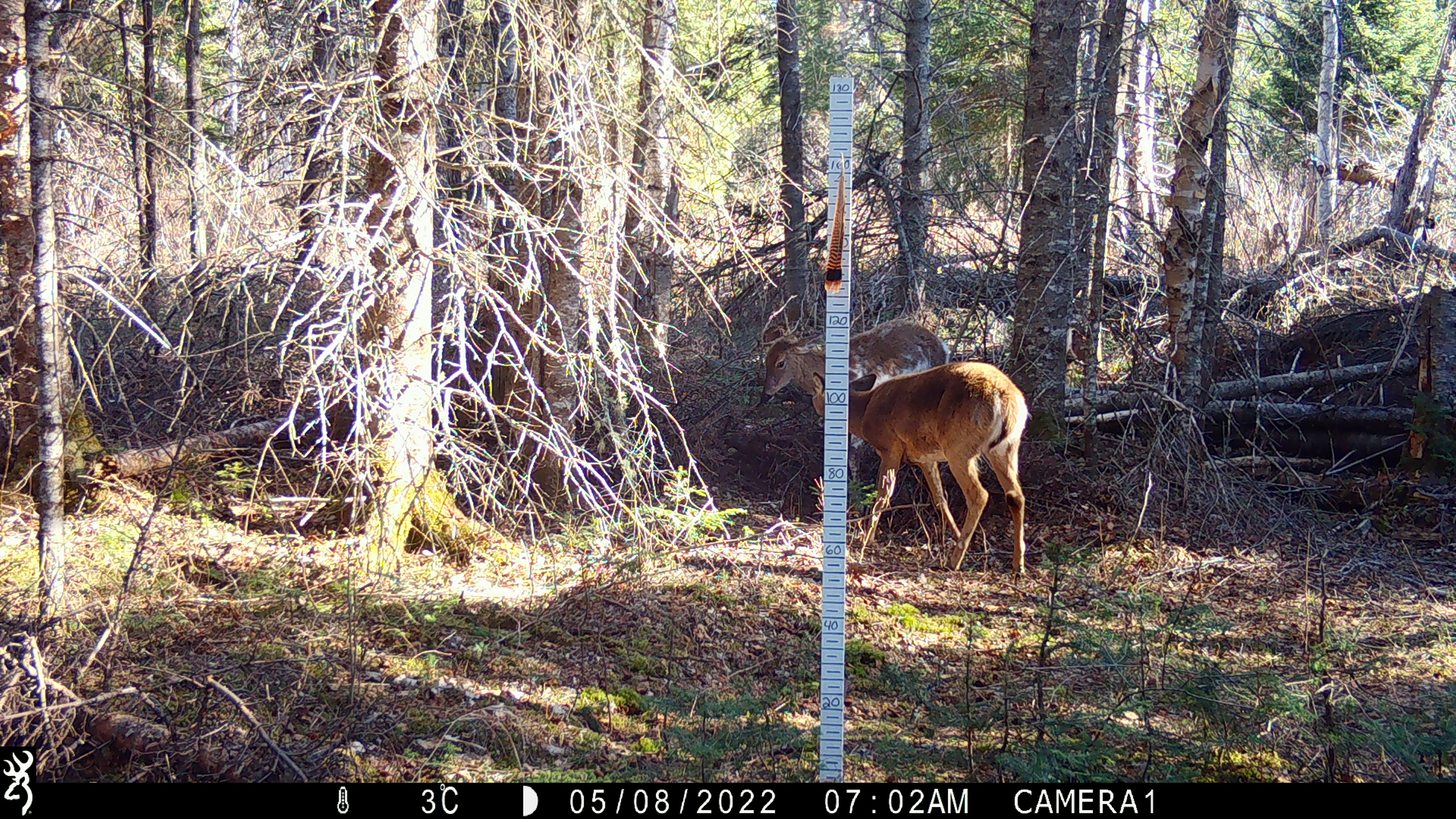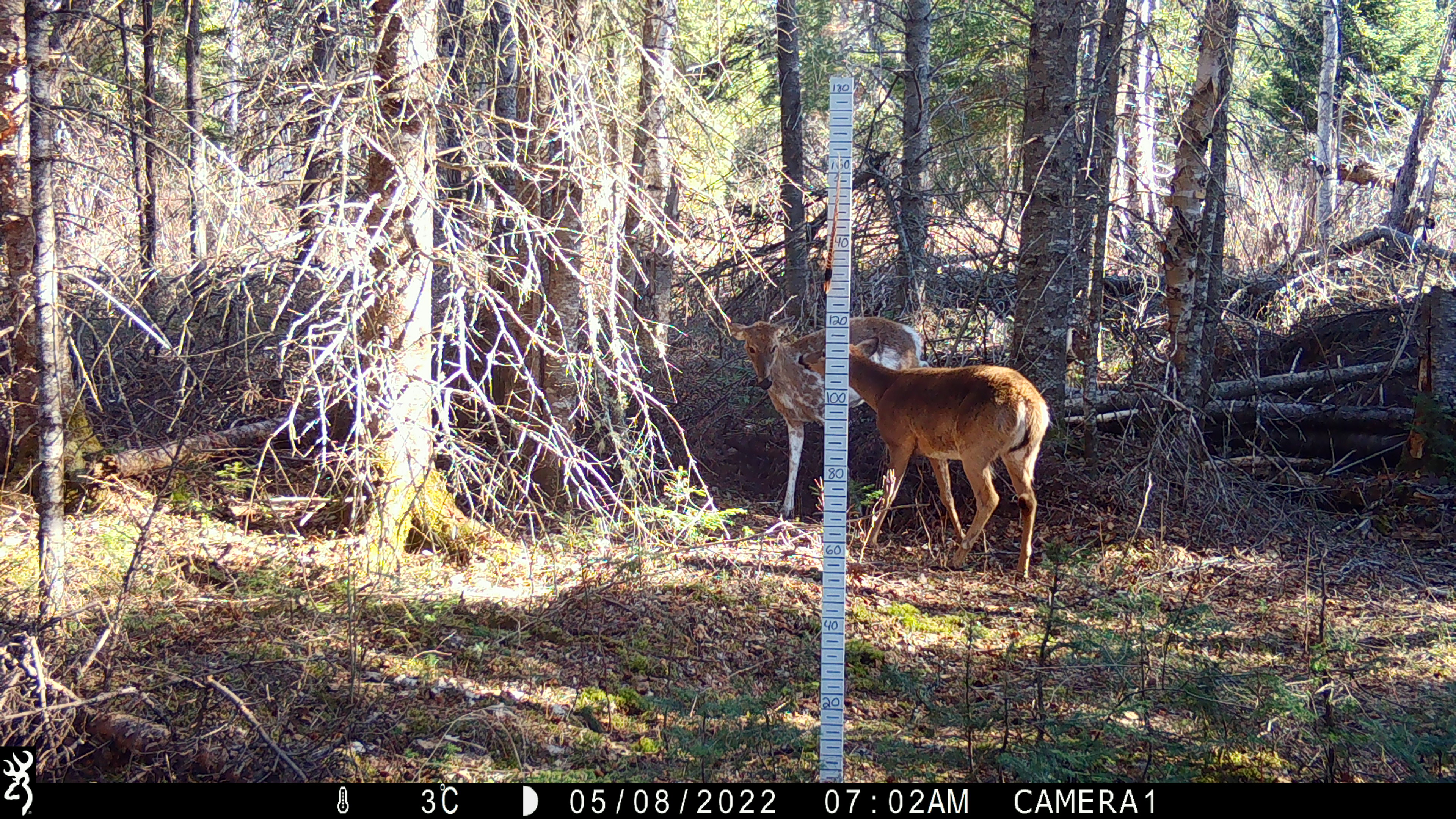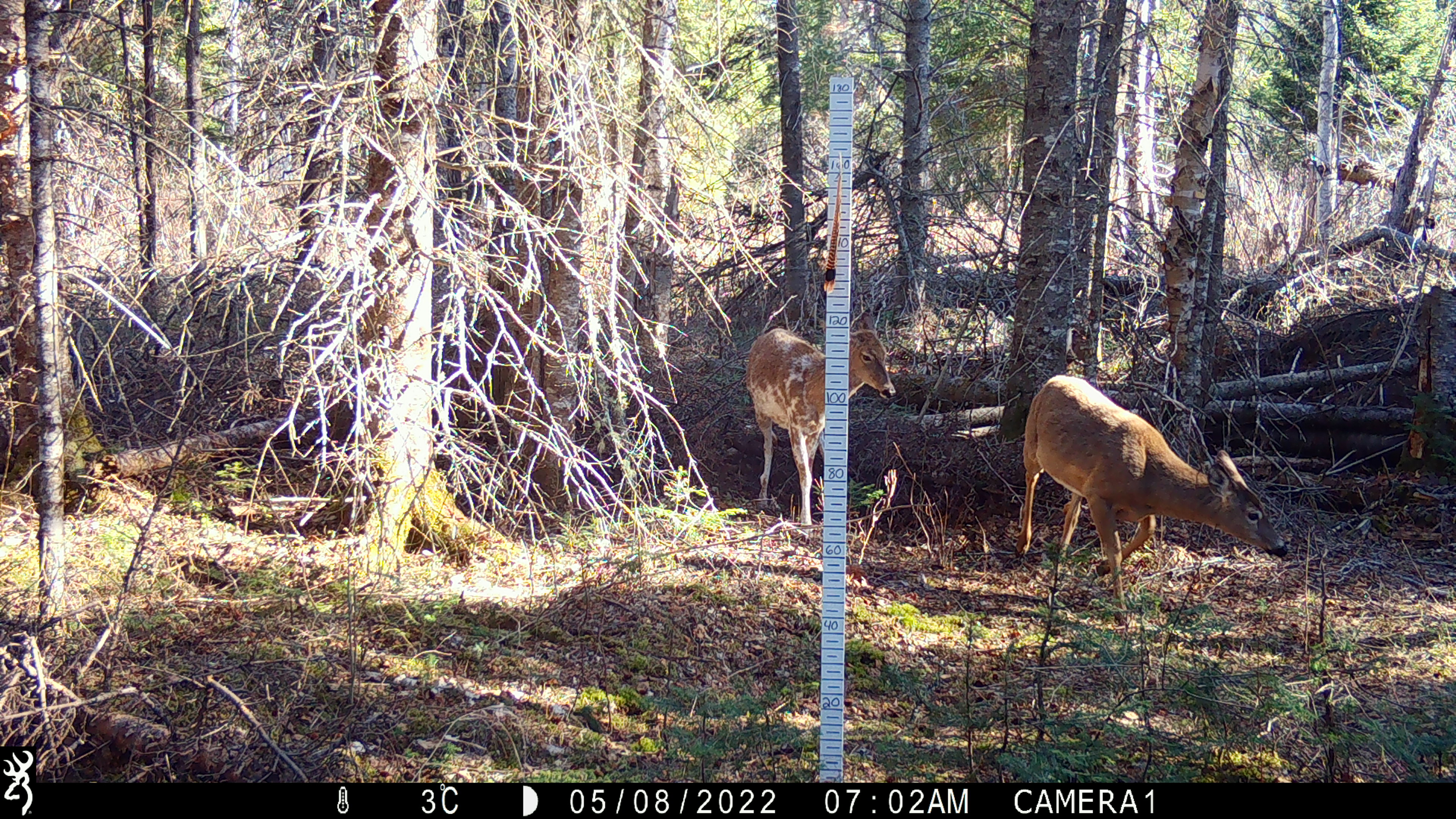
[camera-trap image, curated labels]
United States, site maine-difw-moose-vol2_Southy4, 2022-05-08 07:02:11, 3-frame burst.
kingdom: Animalia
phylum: Chordata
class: Mammalia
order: Artiodactyla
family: Cervidae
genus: Odocoileus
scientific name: Odocoileus virginianus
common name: white-tailed deer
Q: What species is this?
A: White-tailed deer (Odocoileus virginianus).